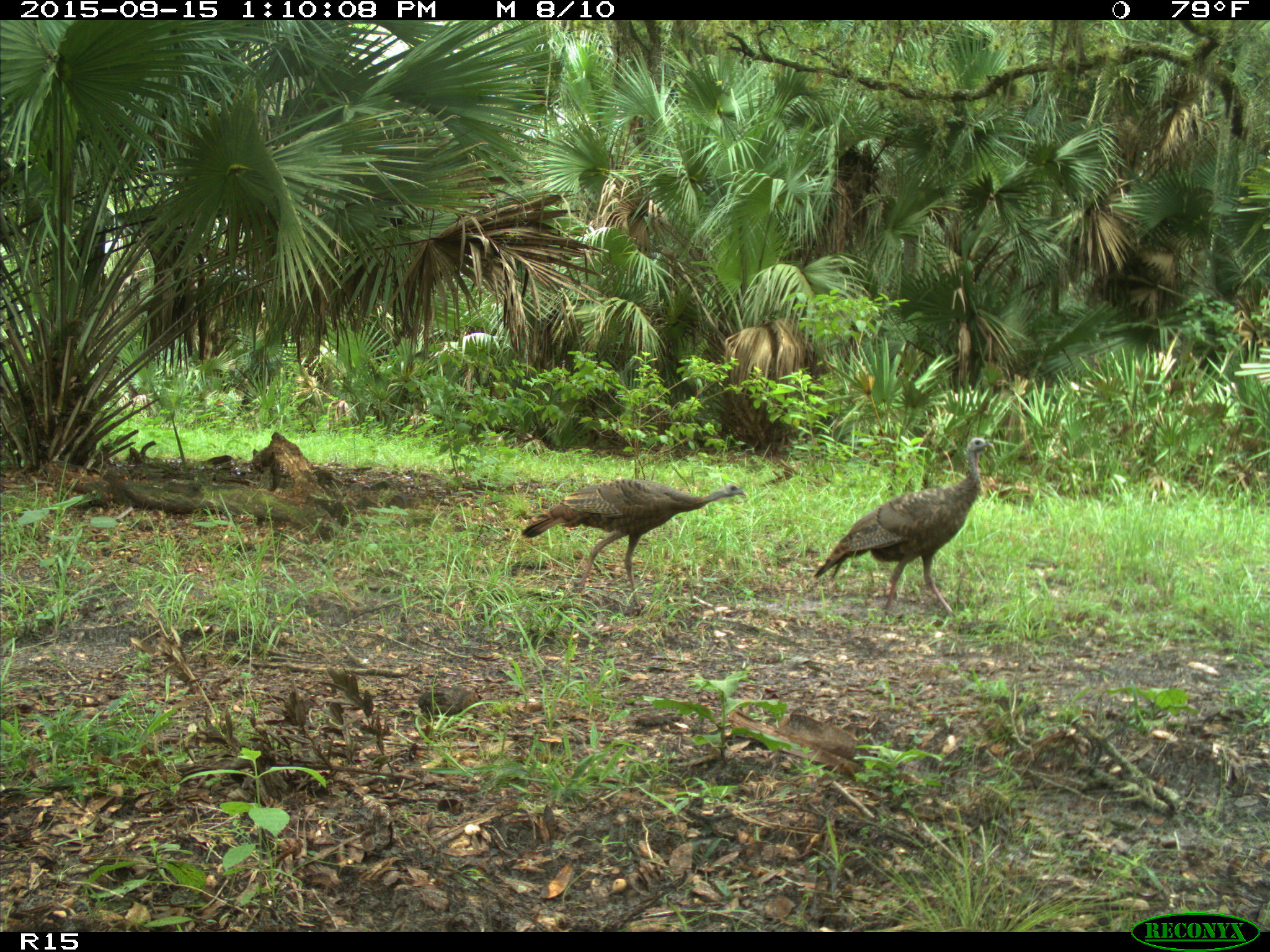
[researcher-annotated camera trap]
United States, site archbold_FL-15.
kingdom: Animalia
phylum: Chordata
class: Aves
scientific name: Aves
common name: birds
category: unidentified bird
Unidentified bird (birds) (Aves).